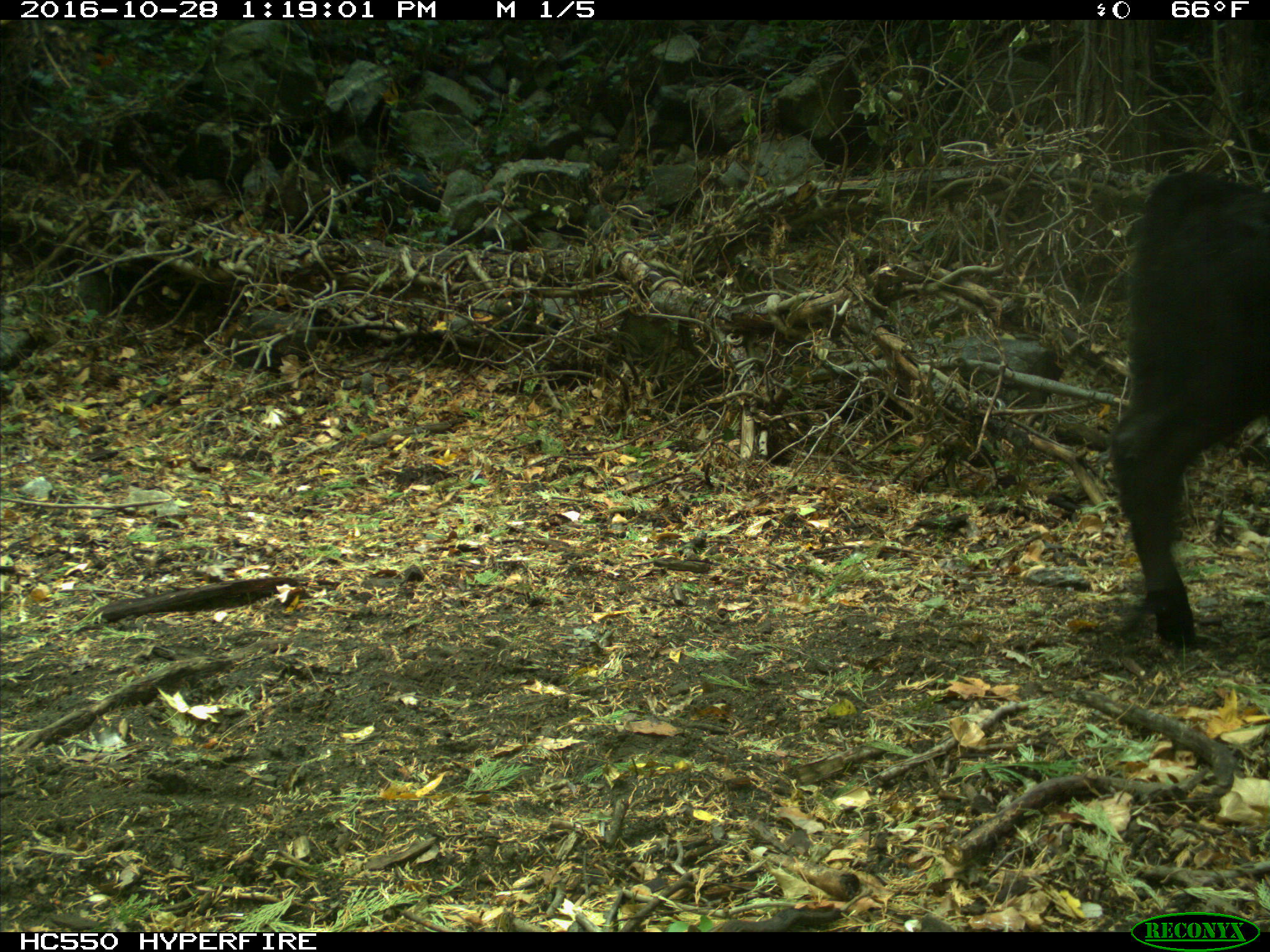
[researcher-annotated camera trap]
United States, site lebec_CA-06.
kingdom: Animalia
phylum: Chordata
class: Mammalia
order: Artiodactyla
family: Bovidae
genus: Bos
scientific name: Bos taurus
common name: domestic cow